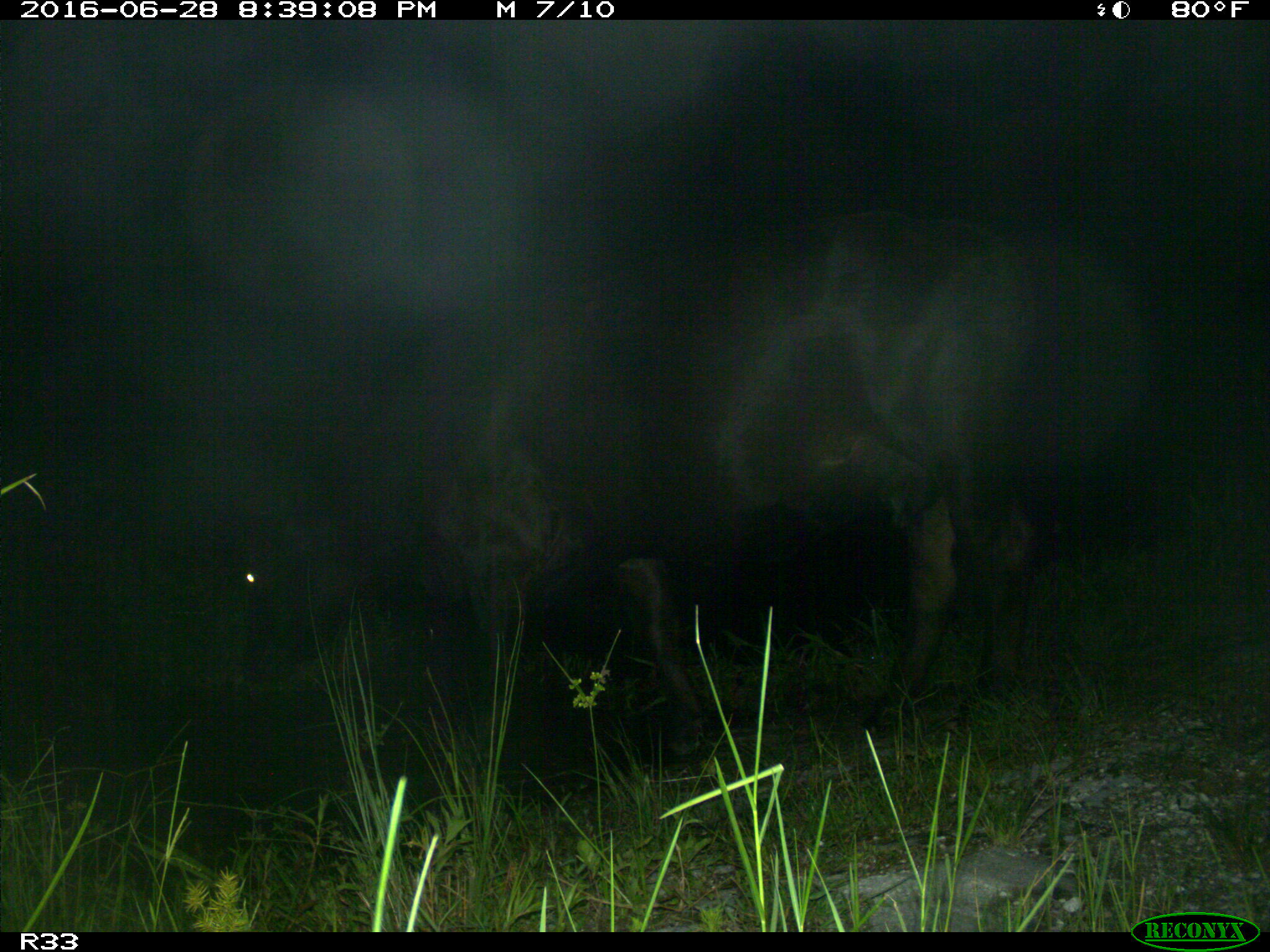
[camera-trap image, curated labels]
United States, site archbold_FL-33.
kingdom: Animalia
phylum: Chordata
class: Mammalia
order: Artiodactyla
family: Bovidae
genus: Bos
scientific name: Bos taurus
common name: domestic cow